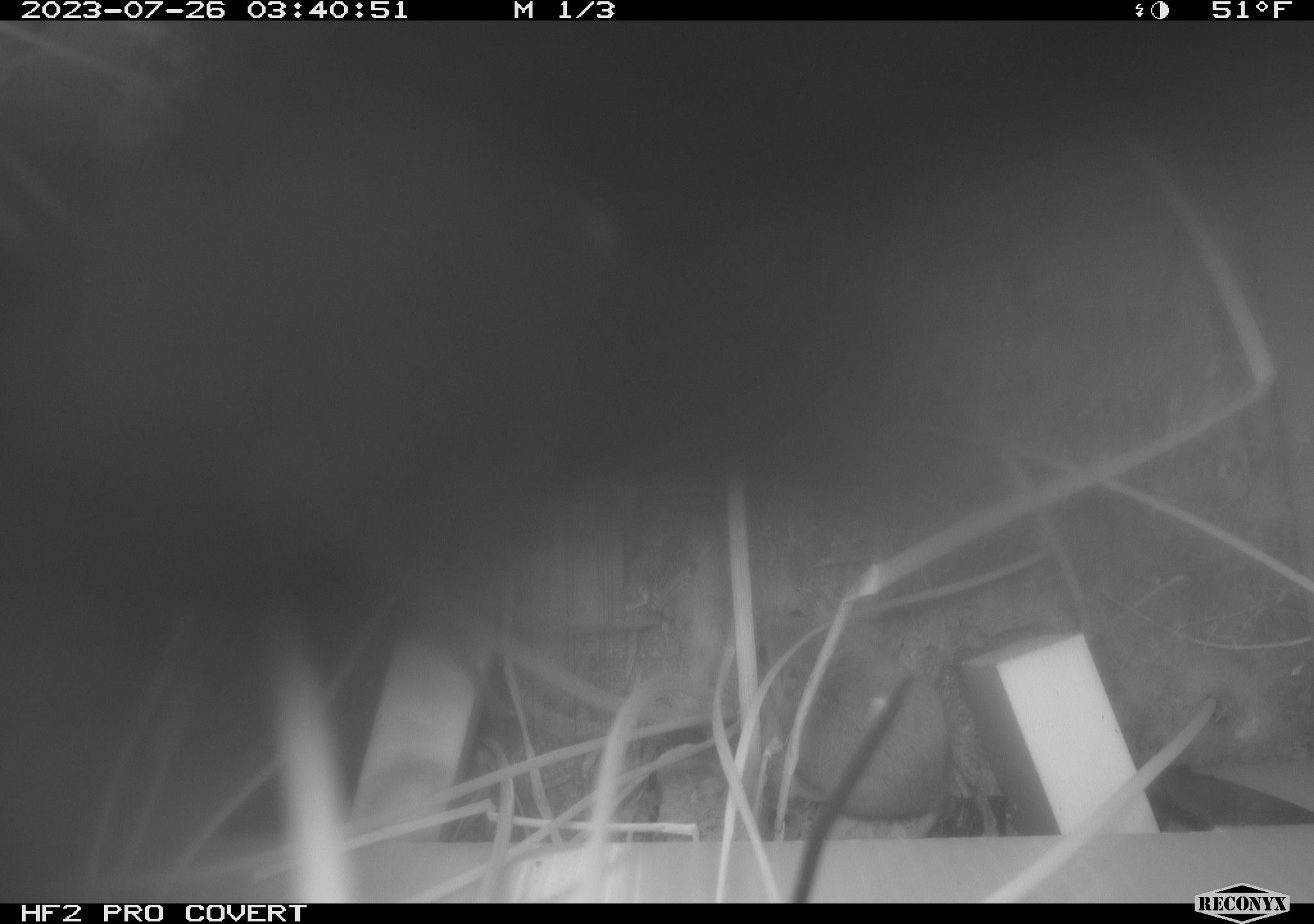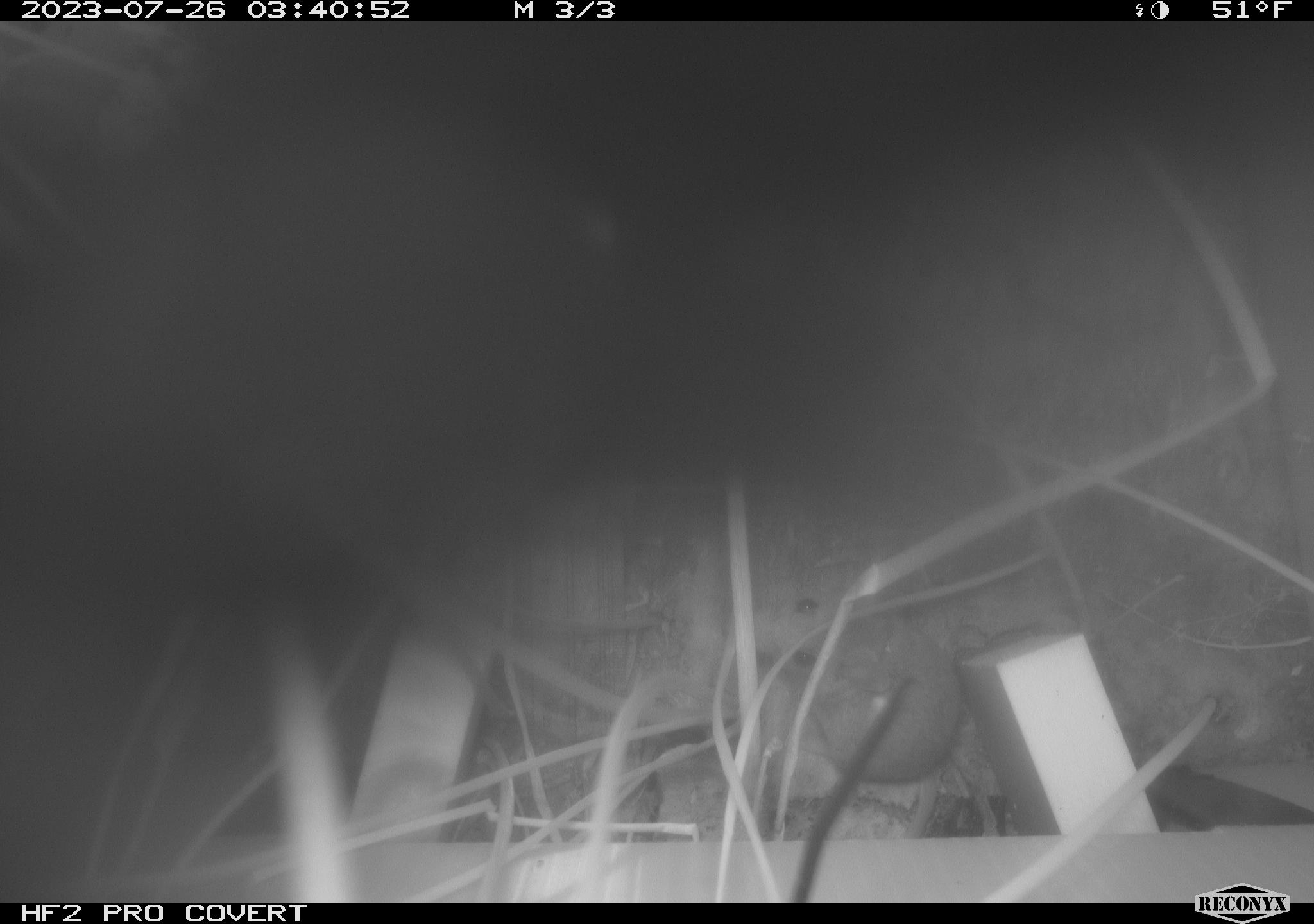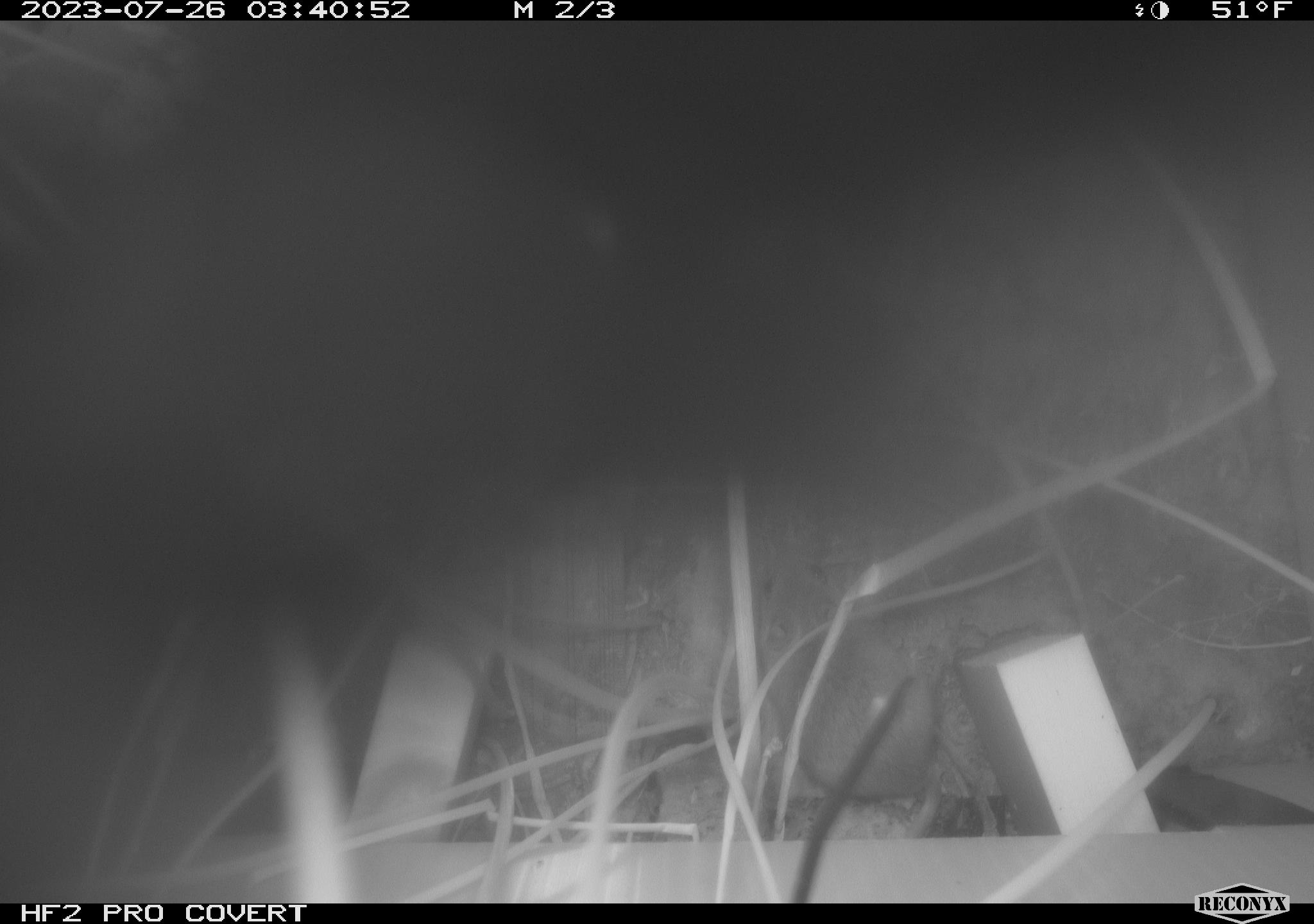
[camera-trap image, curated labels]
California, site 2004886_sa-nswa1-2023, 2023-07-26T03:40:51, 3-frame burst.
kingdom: Animalia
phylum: Chordata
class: Mammalia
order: Rodentia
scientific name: Rodentia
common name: rodent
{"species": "rodent (Rodentia)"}